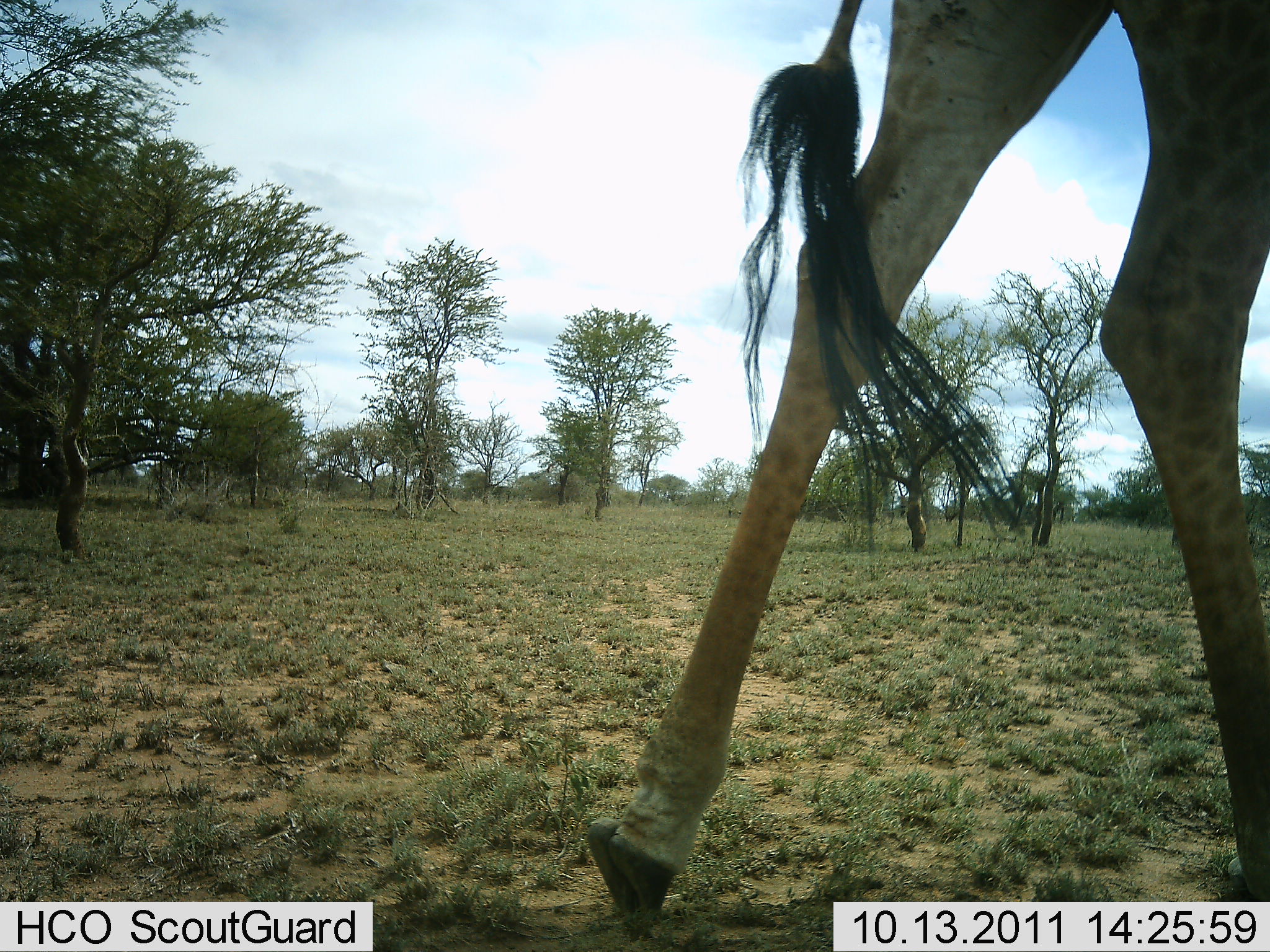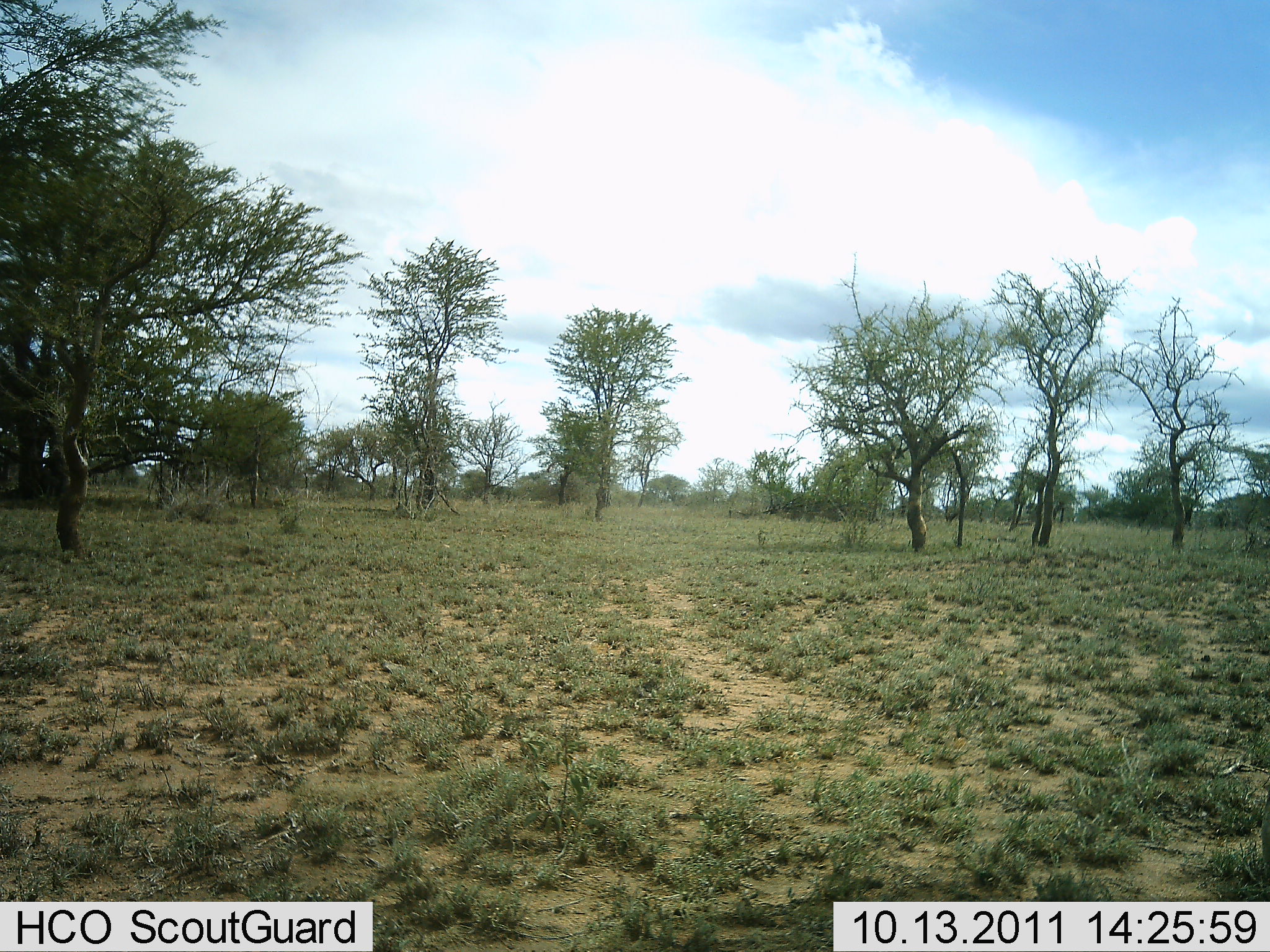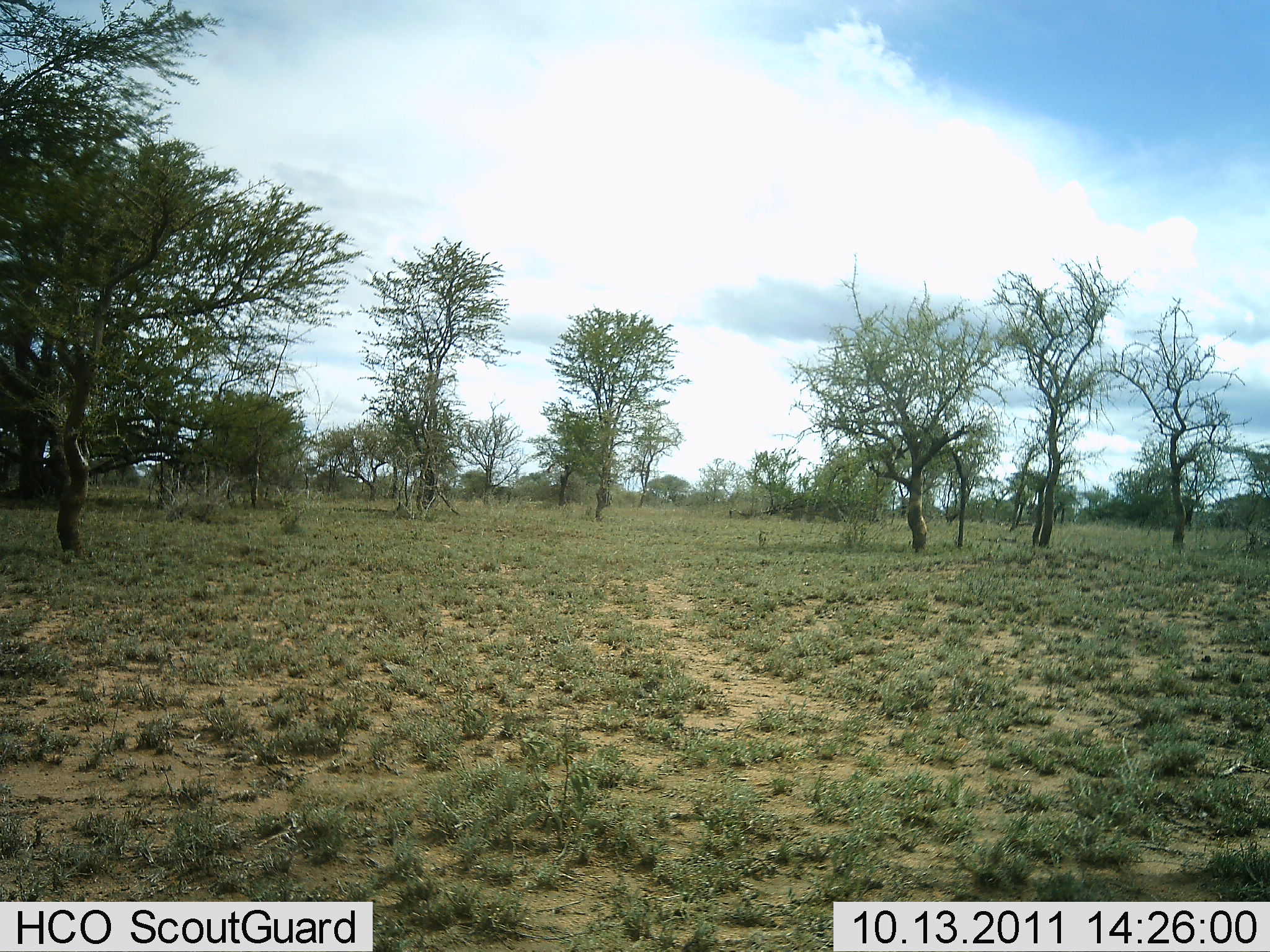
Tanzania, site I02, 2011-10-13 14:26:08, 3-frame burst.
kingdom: Animalia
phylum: Chordata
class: Mammalia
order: Artiodactyla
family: Giraffidae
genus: Giraffa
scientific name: Giraffa camelopardalis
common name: giraffe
Giraffe (Giraffa camelopardalis), count 1. Behavior (volunteer vote fractions): standing 0%, resting 0%, moving 100%, interacting 0%. Young present (vote fraction): 0%. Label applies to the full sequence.